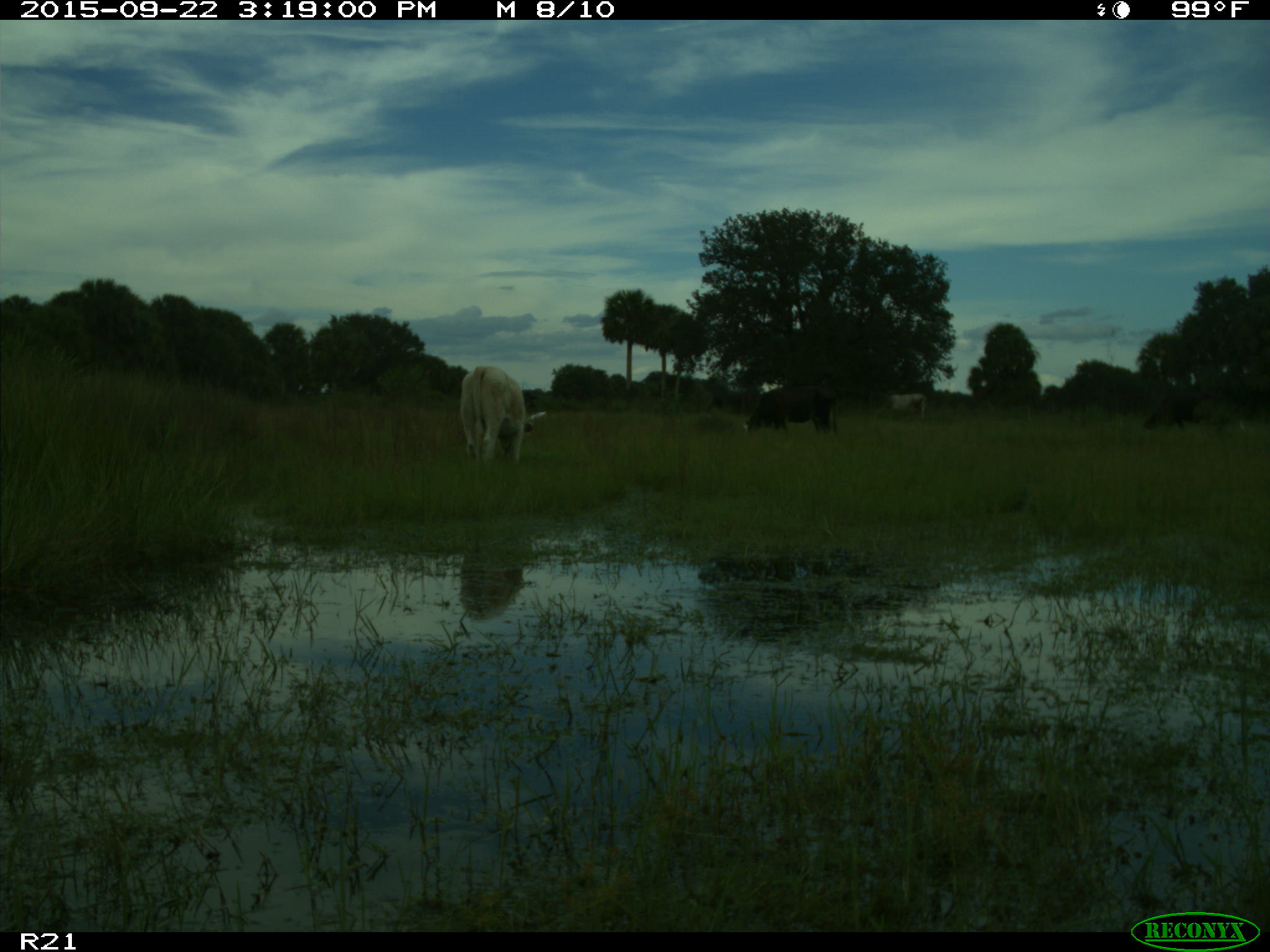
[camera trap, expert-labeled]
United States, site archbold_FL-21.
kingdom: Animalia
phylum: Chordata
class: Mammalia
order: Artiodactyla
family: Bovidae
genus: Bos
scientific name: Bos taurus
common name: domestic cow